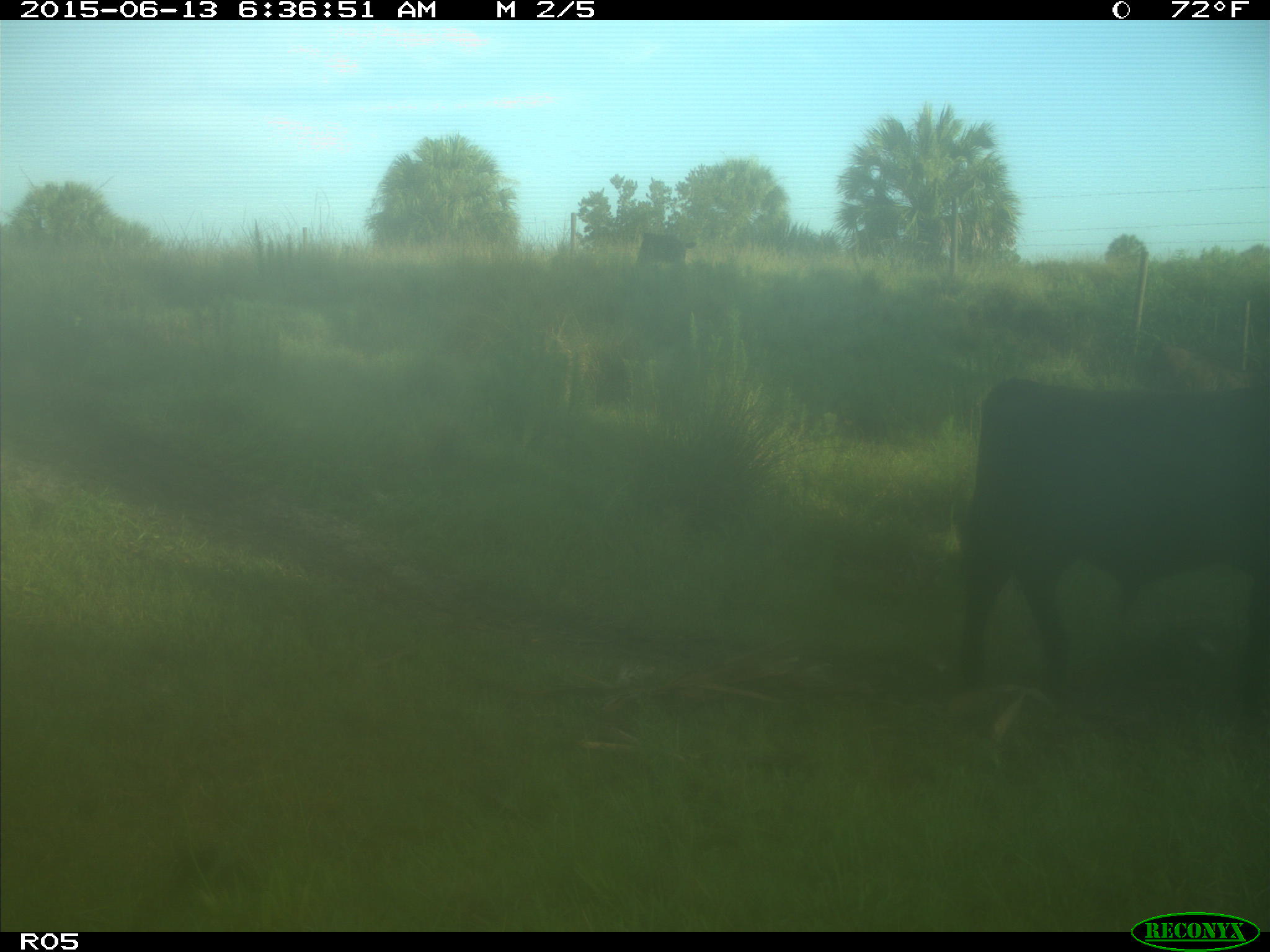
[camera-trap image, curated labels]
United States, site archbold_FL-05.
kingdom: Animalia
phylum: Chordata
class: Mammalia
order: Artiodactyla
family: Bovidae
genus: Bos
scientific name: Bos taurus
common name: domestic cow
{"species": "Bos taurus (domestic cow)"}